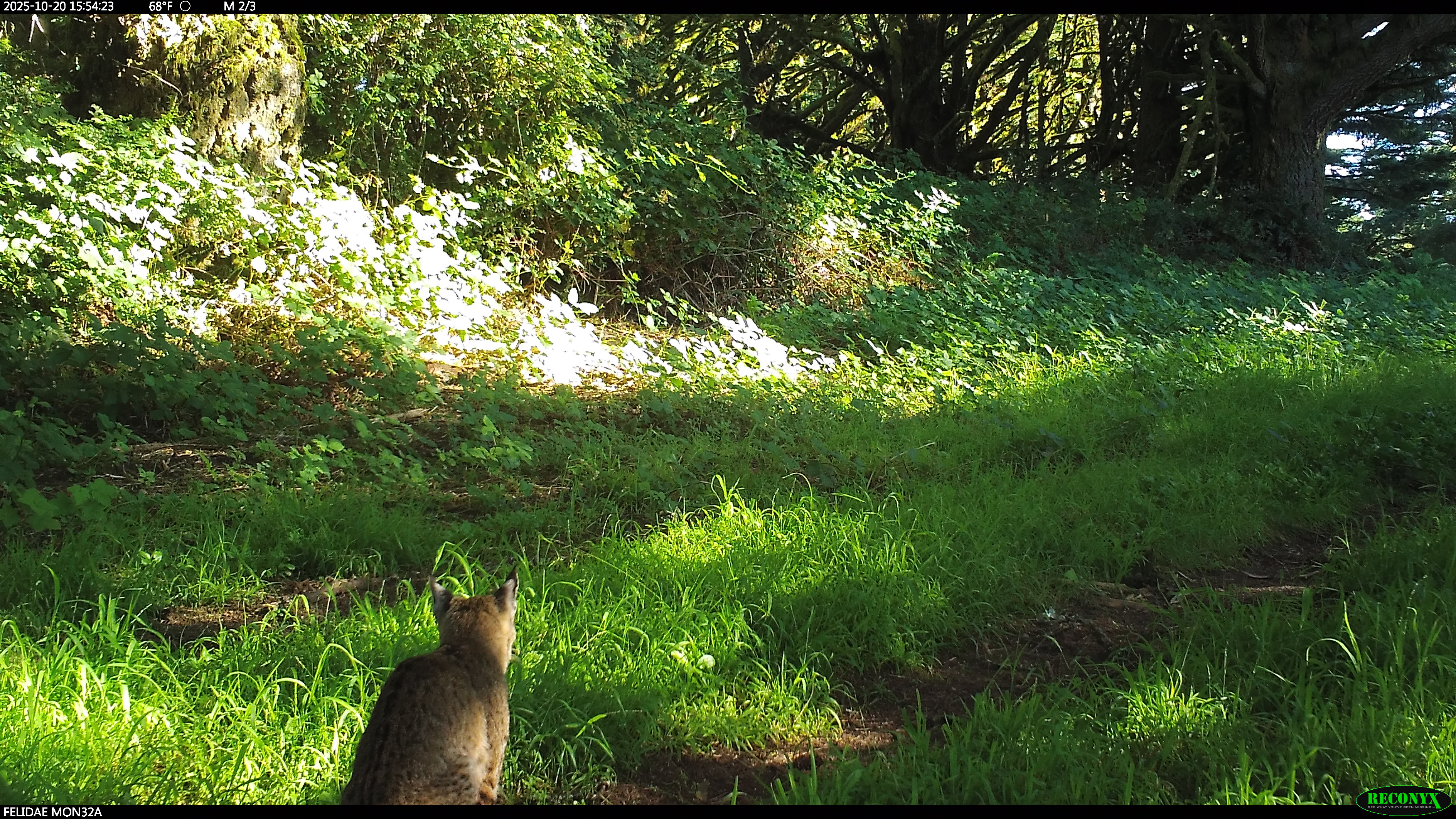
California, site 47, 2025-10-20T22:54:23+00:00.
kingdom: Animalia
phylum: Chordata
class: Mammalia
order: Carnivora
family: Felidae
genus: Lynx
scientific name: Lynx rufus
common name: bobcat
Bobcat (Lynx rufus).